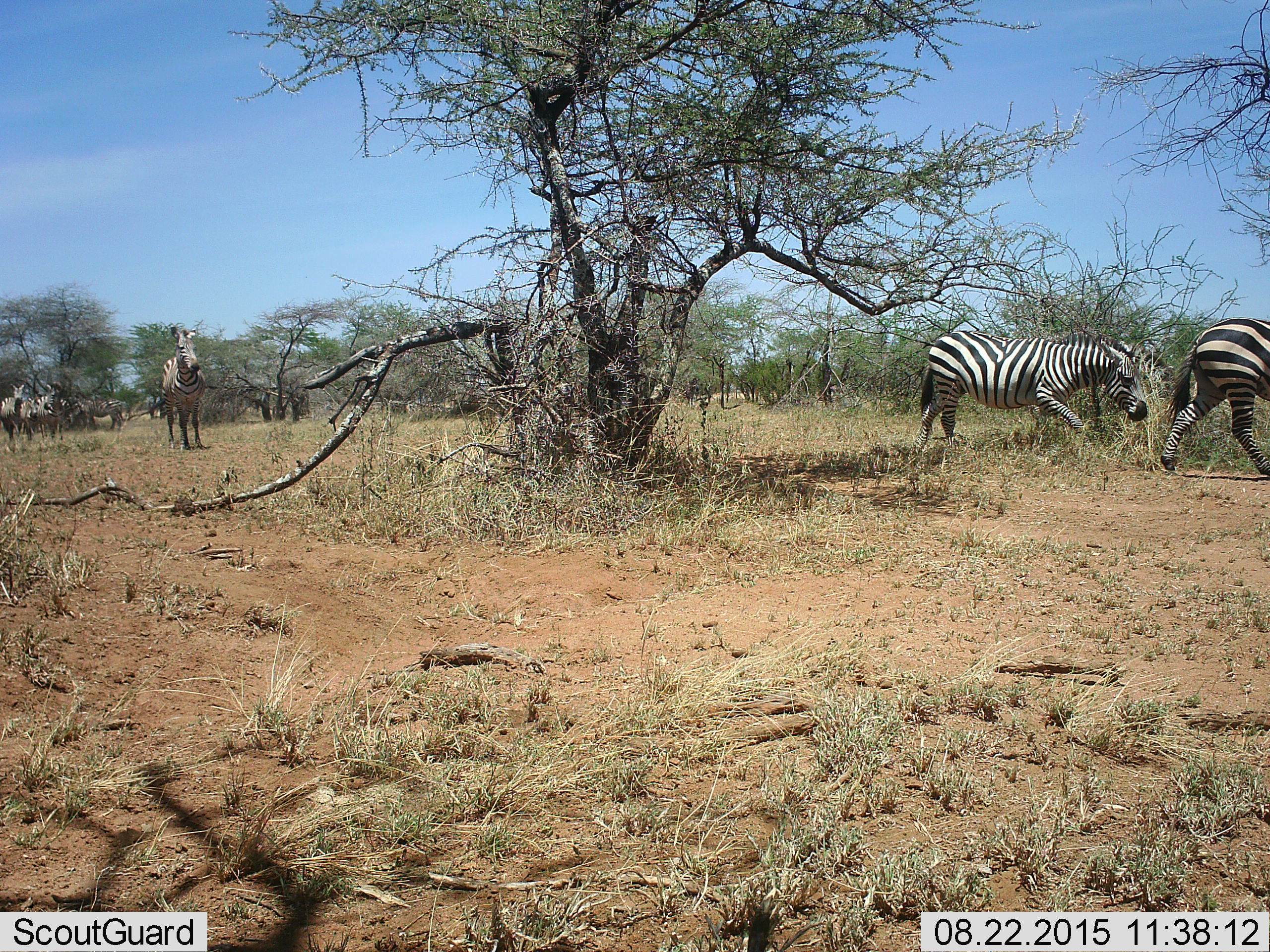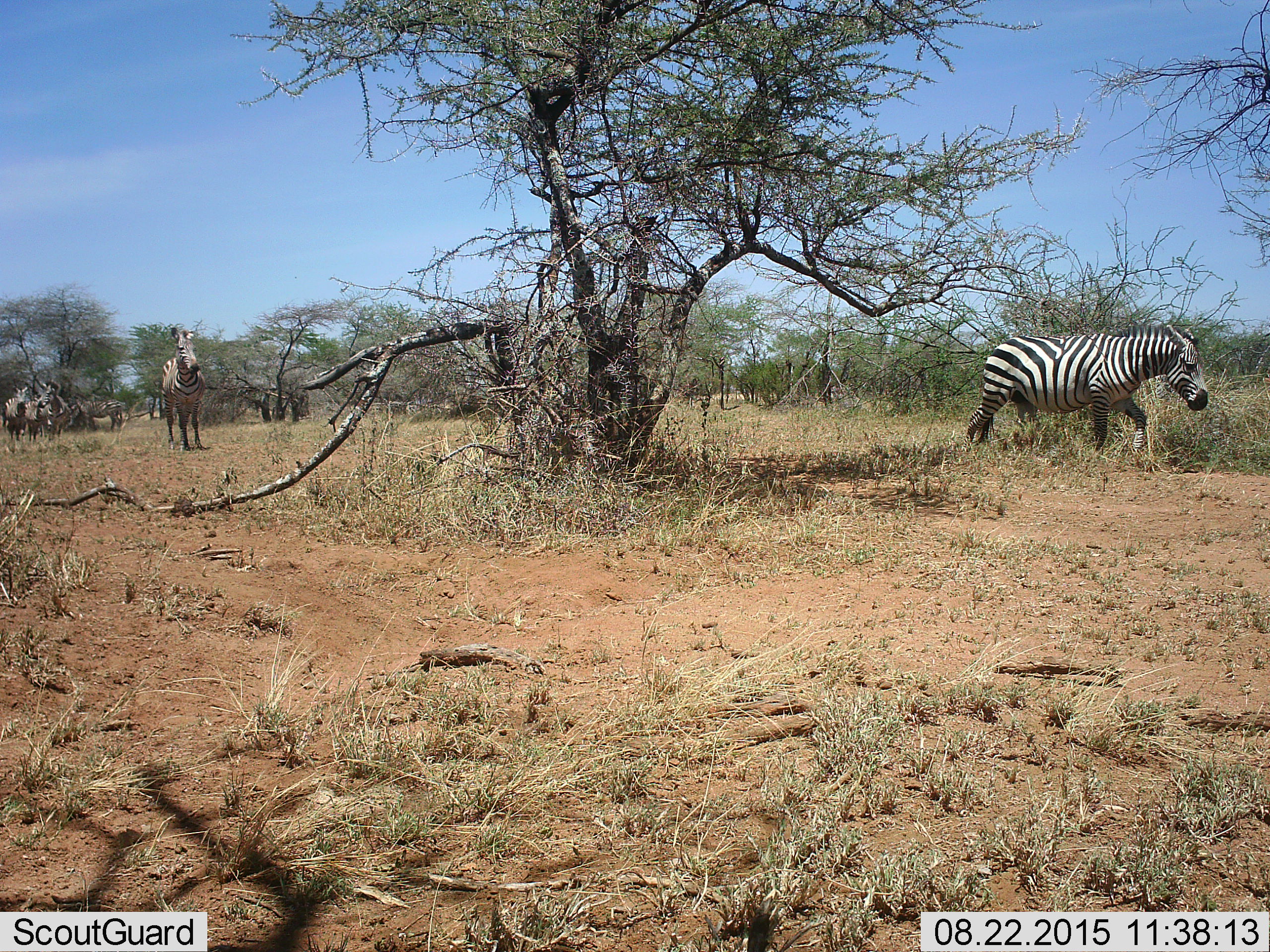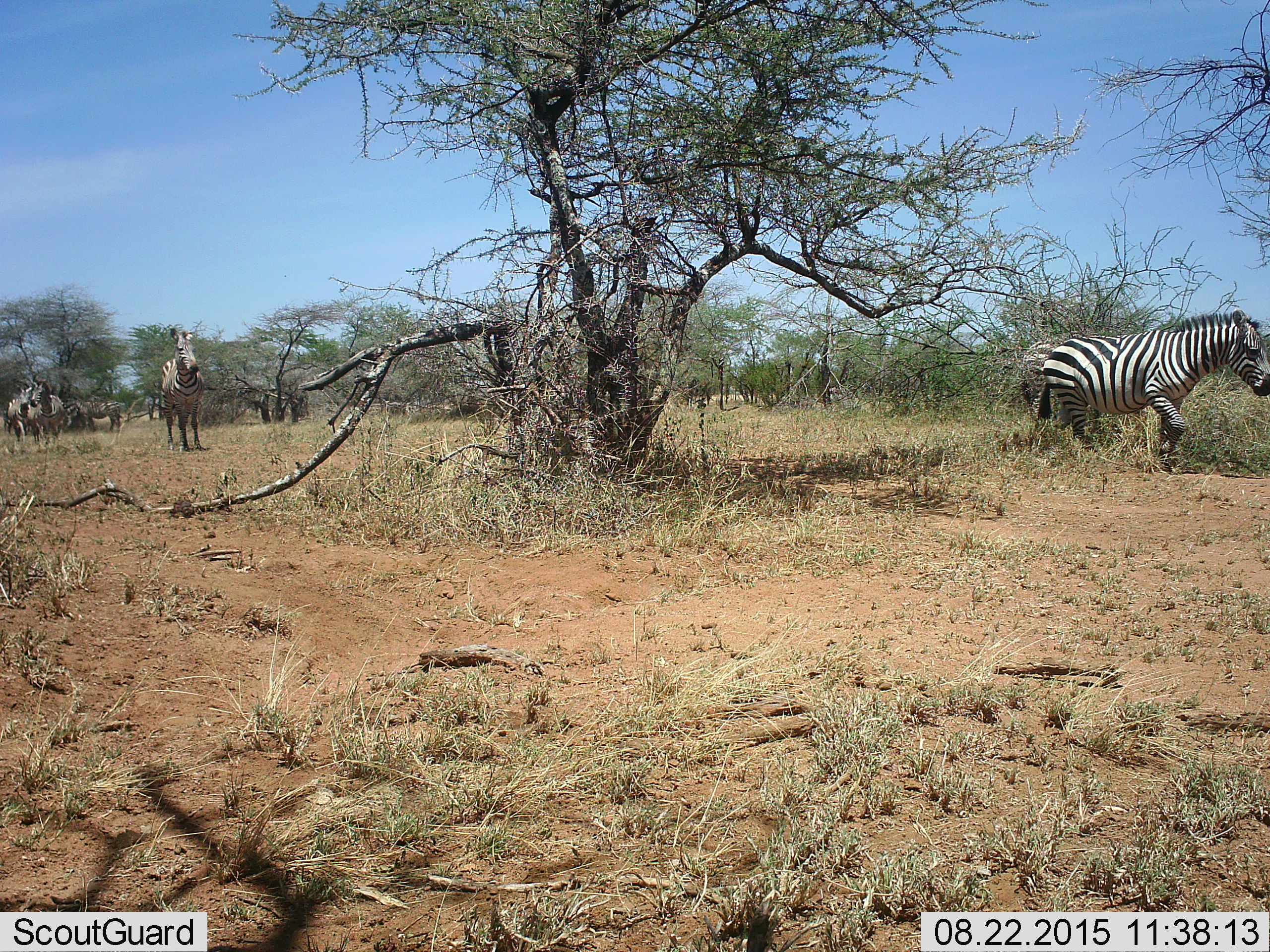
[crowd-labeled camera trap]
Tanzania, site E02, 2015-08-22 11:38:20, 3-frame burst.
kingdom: Animalia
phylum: Chordata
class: Mammalia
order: Perissodactyla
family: Equidae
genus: Equus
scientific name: Equus quagga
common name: plains zebra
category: zebra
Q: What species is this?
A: Zebra (plains zebra) (Equus quagga).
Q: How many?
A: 7.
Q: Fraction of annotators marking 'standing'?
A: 42%.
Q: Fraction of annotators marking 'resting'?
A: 0%.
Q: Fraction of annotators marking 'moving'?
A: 95%.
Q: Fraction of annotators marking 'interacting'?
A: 5%.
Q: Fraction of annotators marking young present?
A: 0%.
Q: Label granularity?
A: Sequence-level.